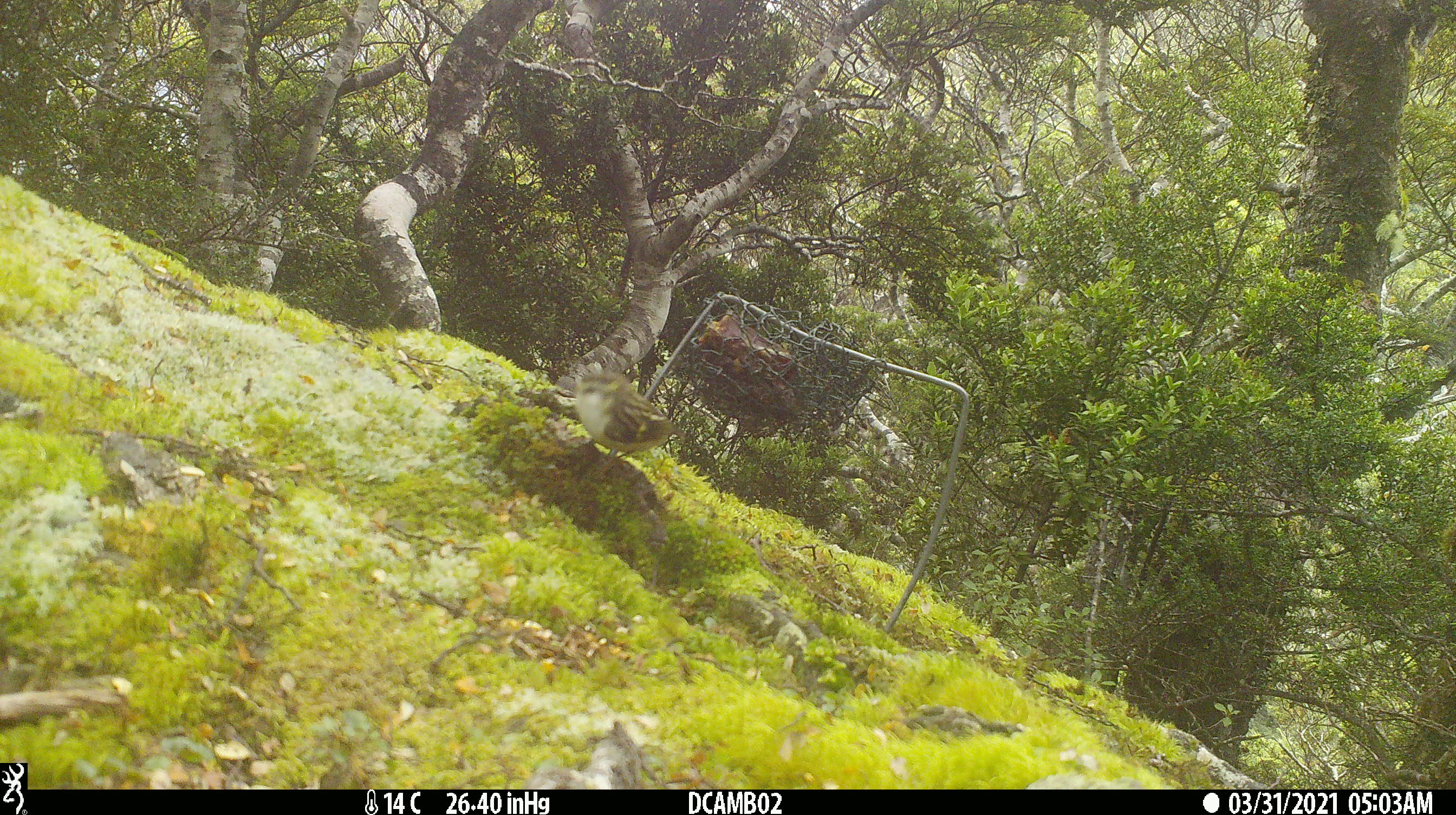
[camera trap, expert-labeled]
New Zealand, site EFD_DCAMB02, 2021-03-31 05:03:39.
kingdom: Animalia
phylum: Chordata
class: Aves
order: Passeriformes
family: Acanthisittidae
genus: Acanthisitta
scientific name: Acanthisitta chloris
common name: rifleman